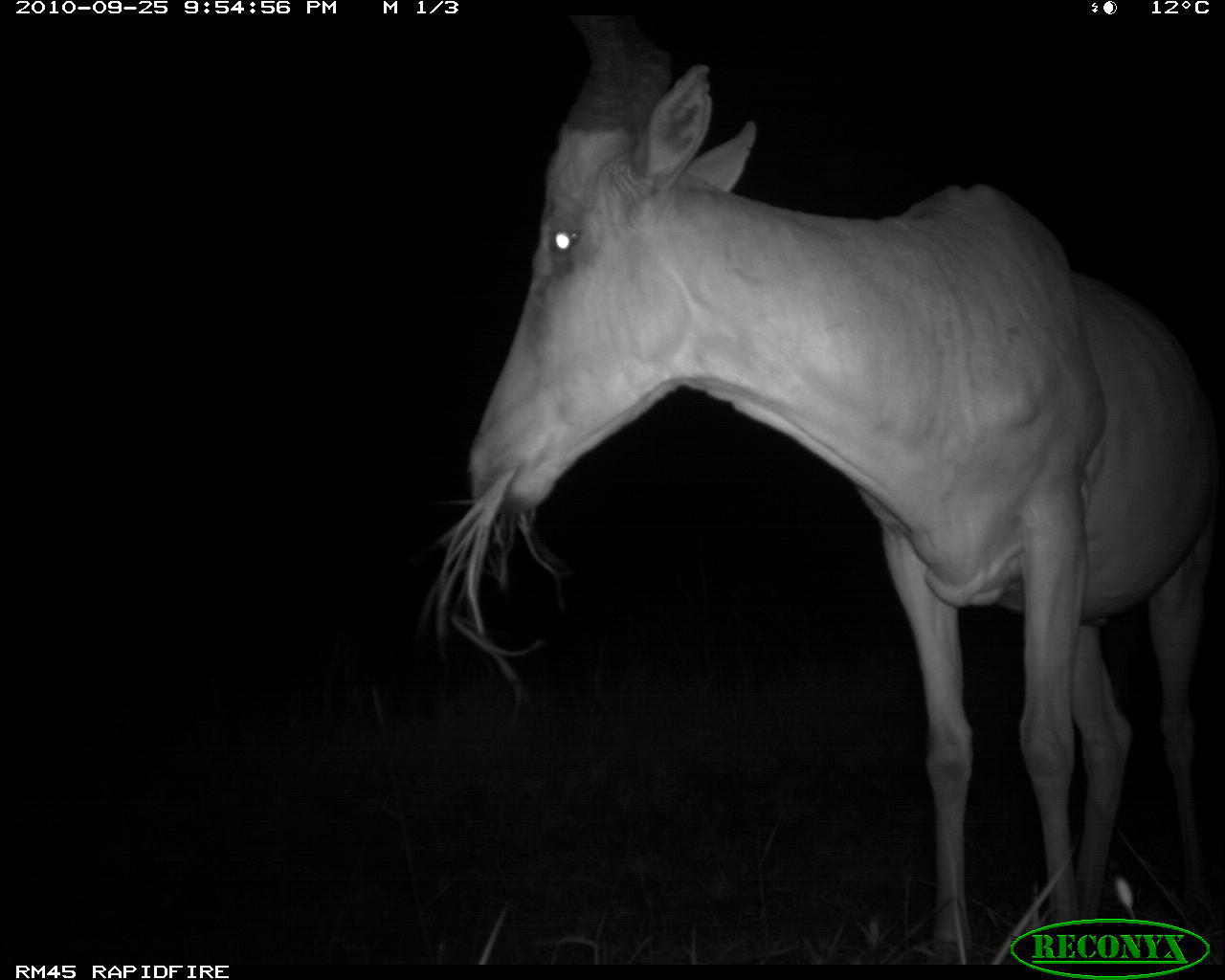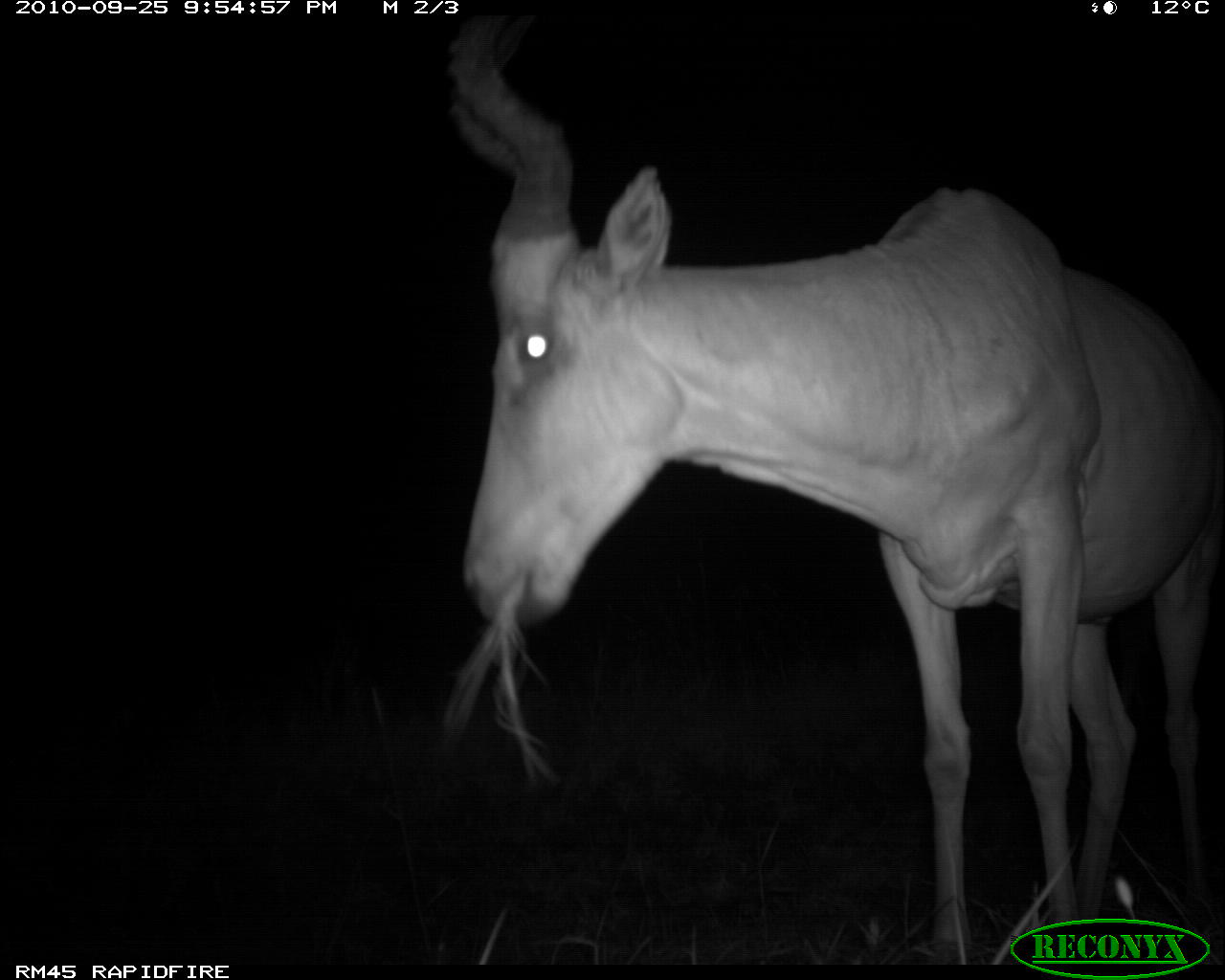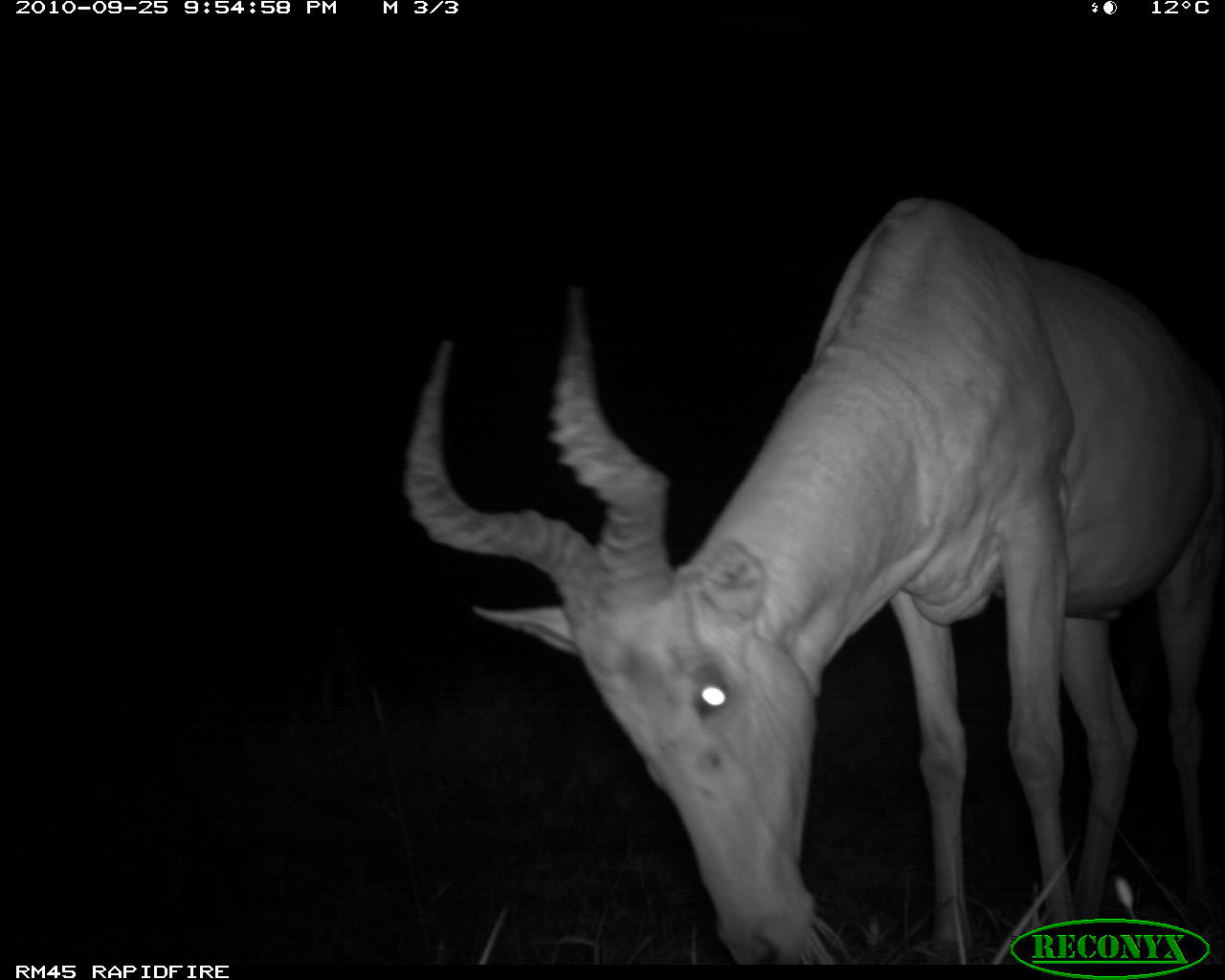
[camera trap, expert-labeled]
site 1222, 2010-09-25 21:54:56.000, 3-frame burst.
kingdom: Animalia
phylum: Chordata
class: Mammalia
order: Artiodactyla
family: Bovidae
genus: Alcelaphus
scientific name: Alcelaphus buselaphus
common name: hartebeest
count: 1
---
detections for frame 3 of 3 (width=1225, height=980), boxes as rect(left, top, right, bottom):
alcelaphus buselaphus: rect(401, 197, 1222, 964)